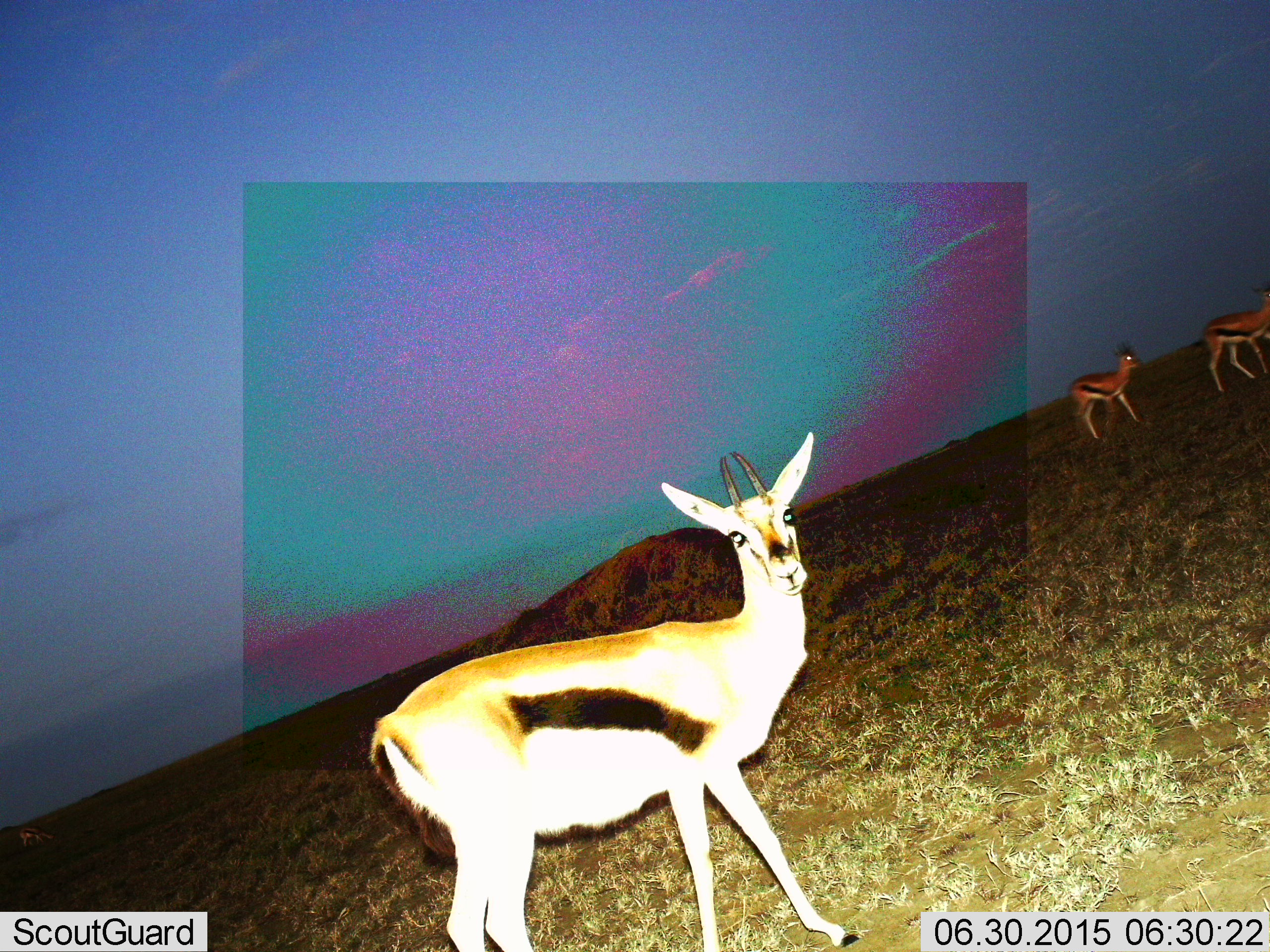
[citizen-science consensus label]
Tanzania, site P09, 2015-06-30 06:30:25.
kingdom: Animalia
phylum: Chordata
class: Mammalia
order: Artiodactyla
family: Bovidae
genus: Eudorcas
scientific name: Eudorcas thomsonii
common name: thomson's gazelle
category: gazellethomsons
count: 3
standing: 70%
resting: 0%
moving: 50%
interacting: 0%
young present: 10%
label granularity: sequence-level